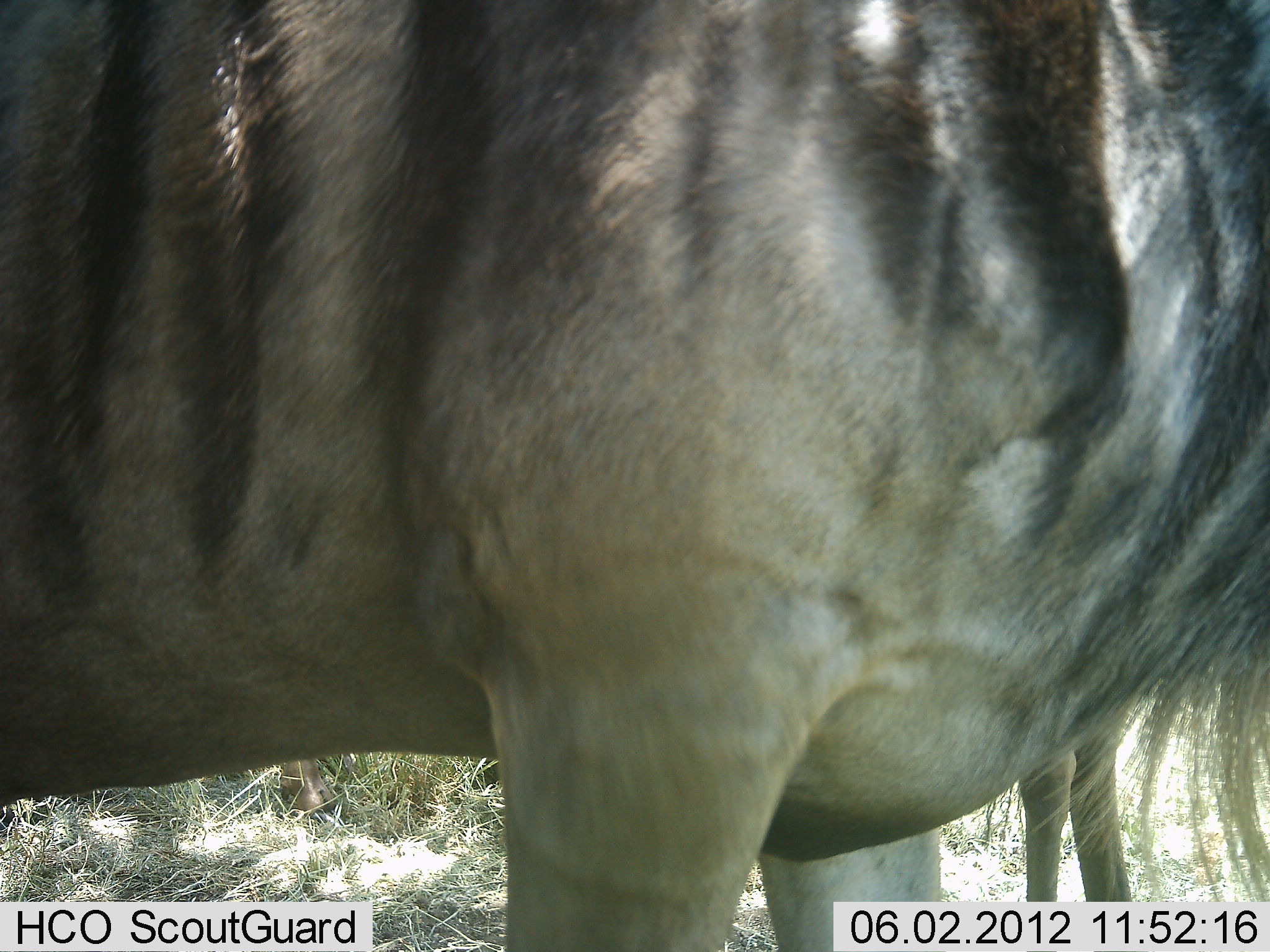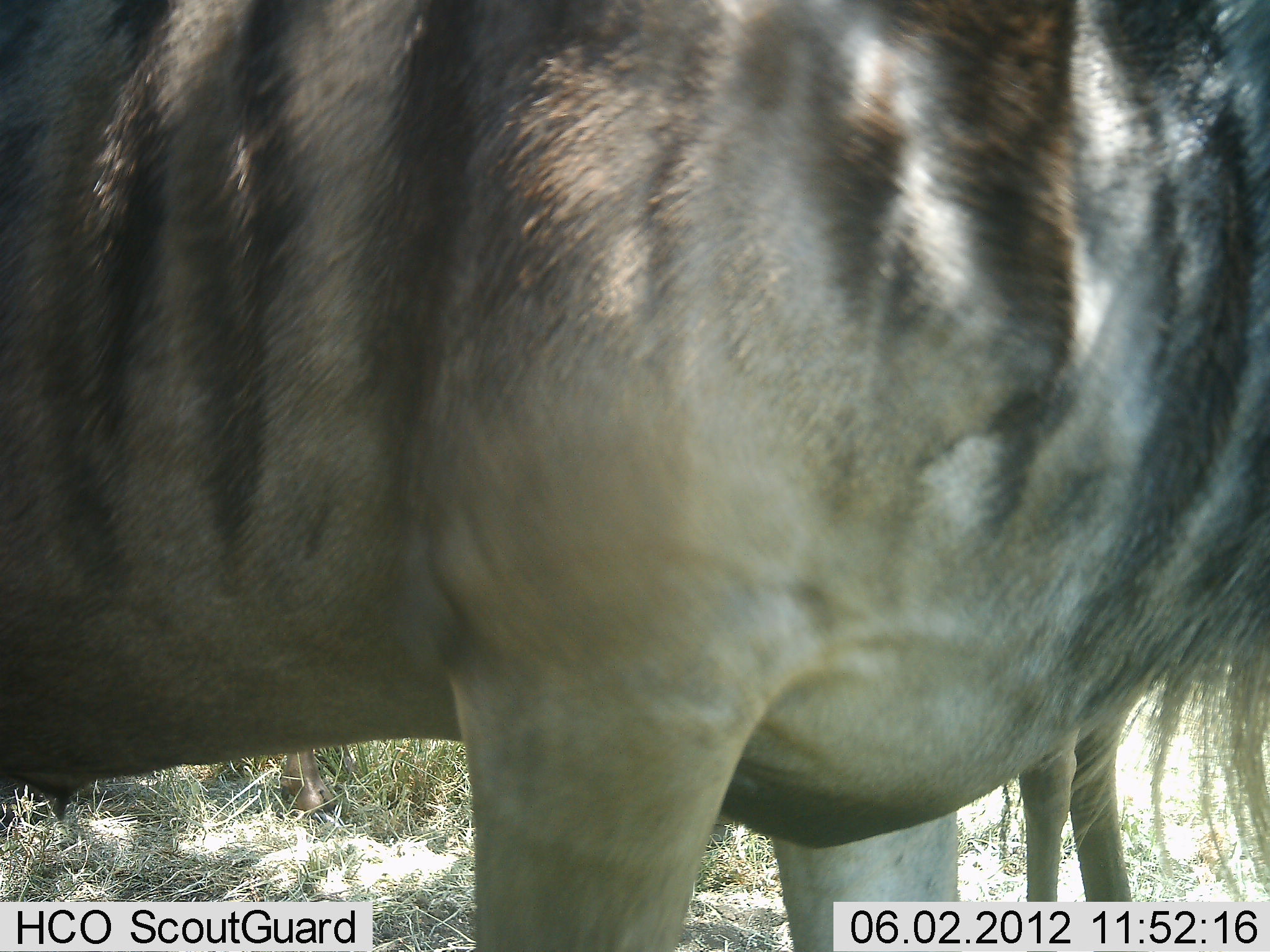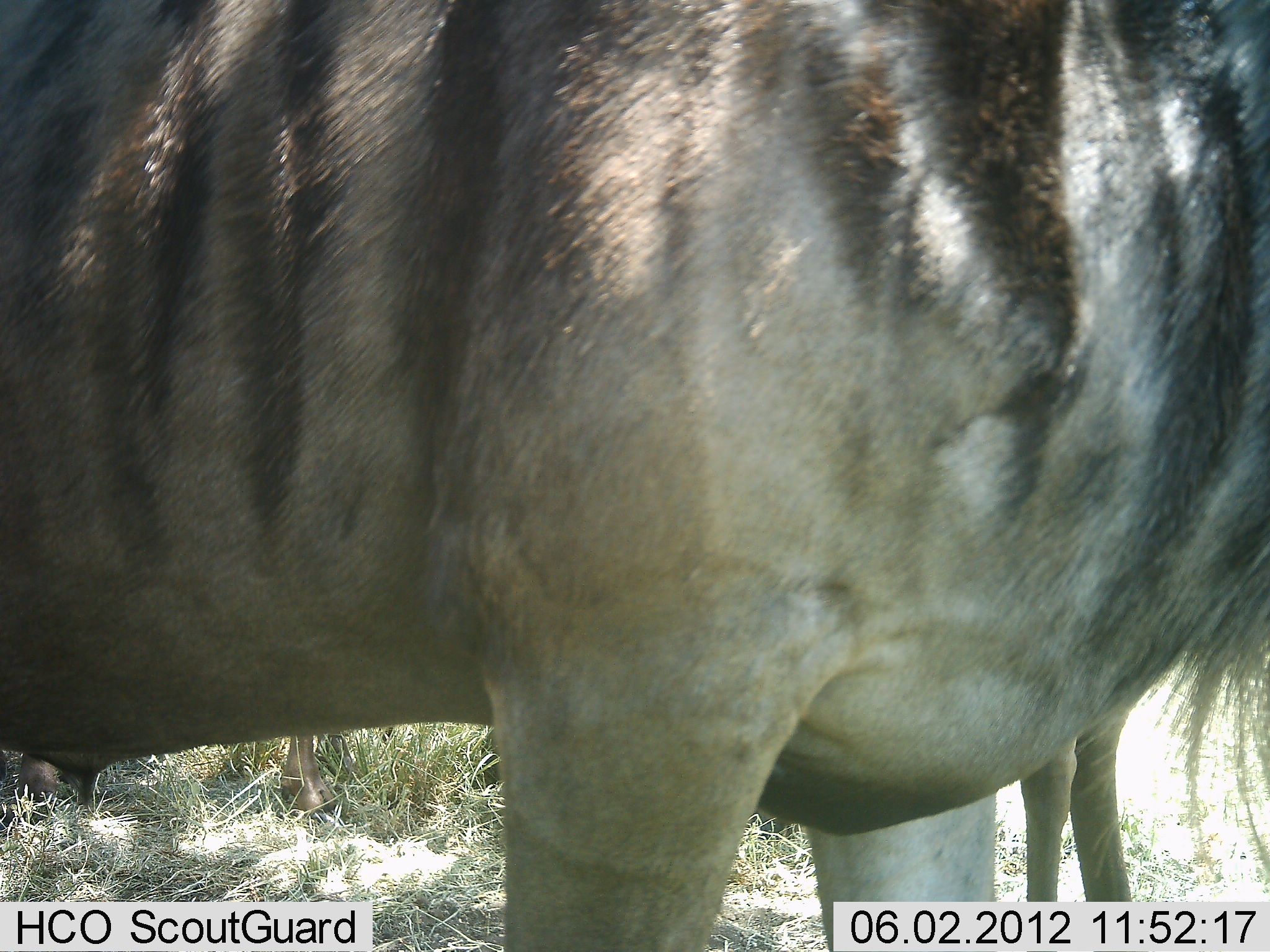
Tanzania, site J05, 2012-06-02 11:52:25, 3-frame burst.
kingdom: Animalia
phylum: Chordata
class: Mammalia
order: Artiodactyla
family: Bovidae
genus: Connochaetes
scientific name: Connochaetes taurinus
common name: blue wildebeest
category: wildebeest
Wildebeest (blue wildebeest) (Connochaetes taurinus), count 2. Behavior (volunteer vote fractions): standing 100%, resting 0%, moving 0%, interacting 0%. Young present (vote fraction): 10%. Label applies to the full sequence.